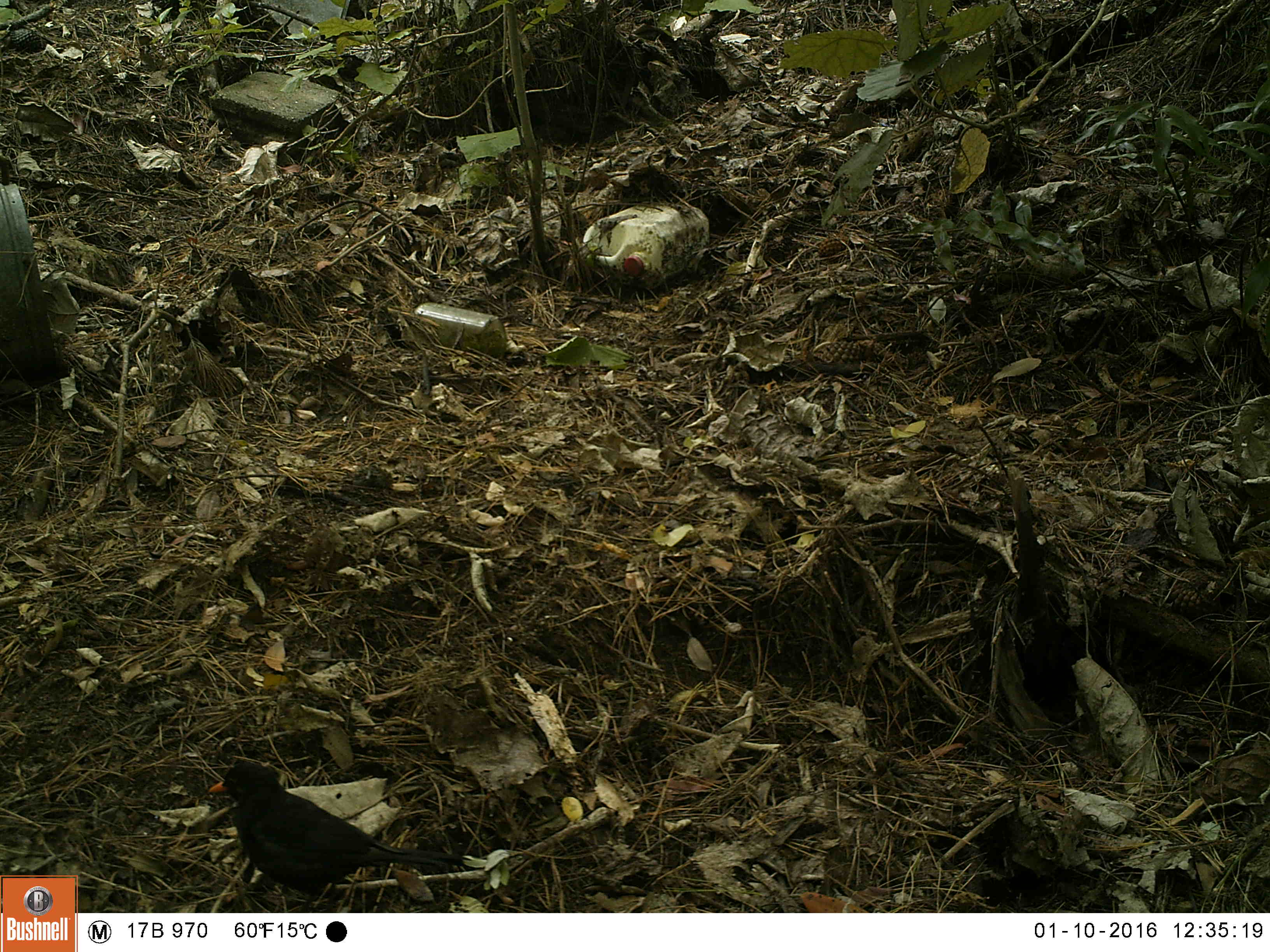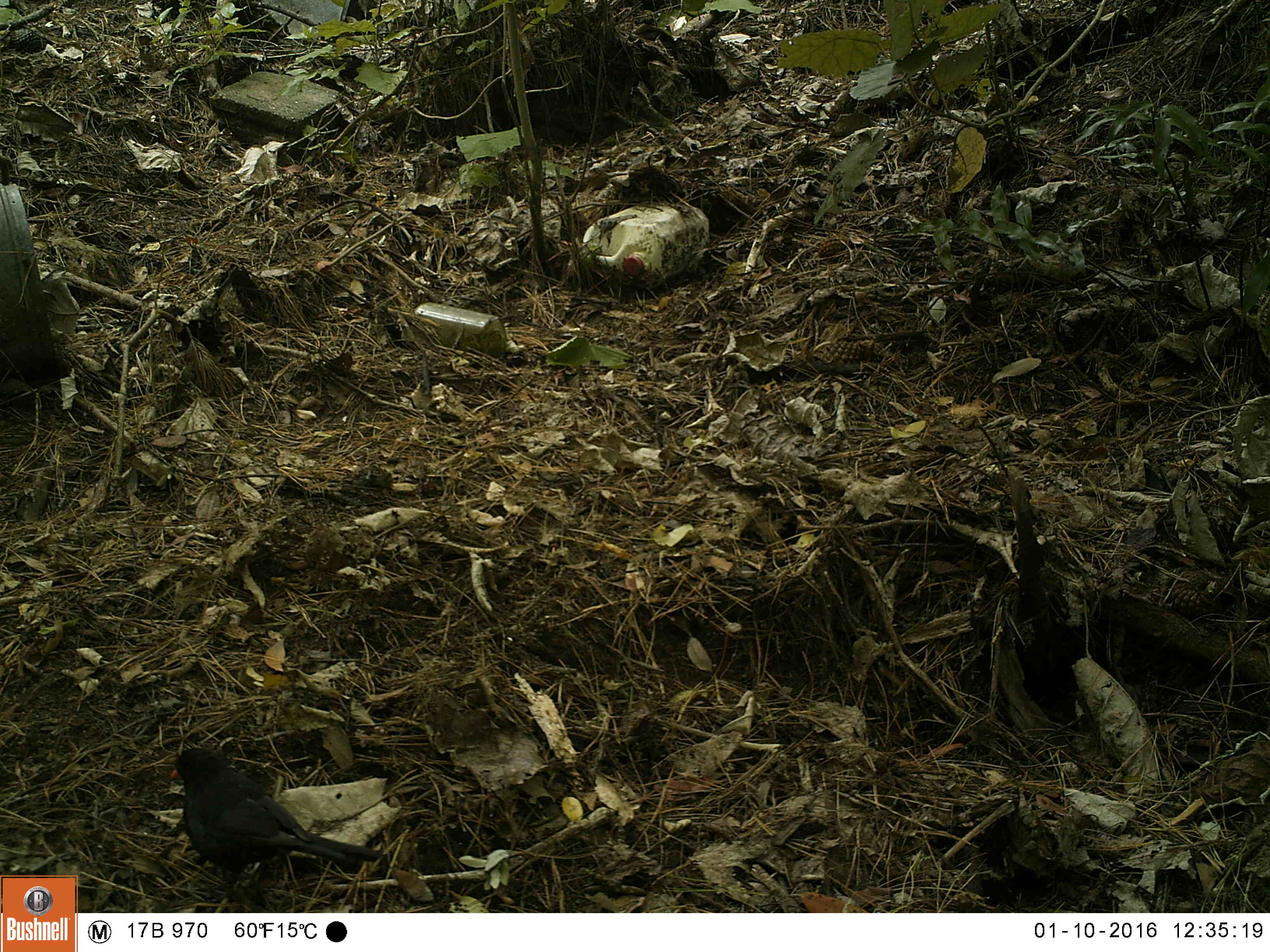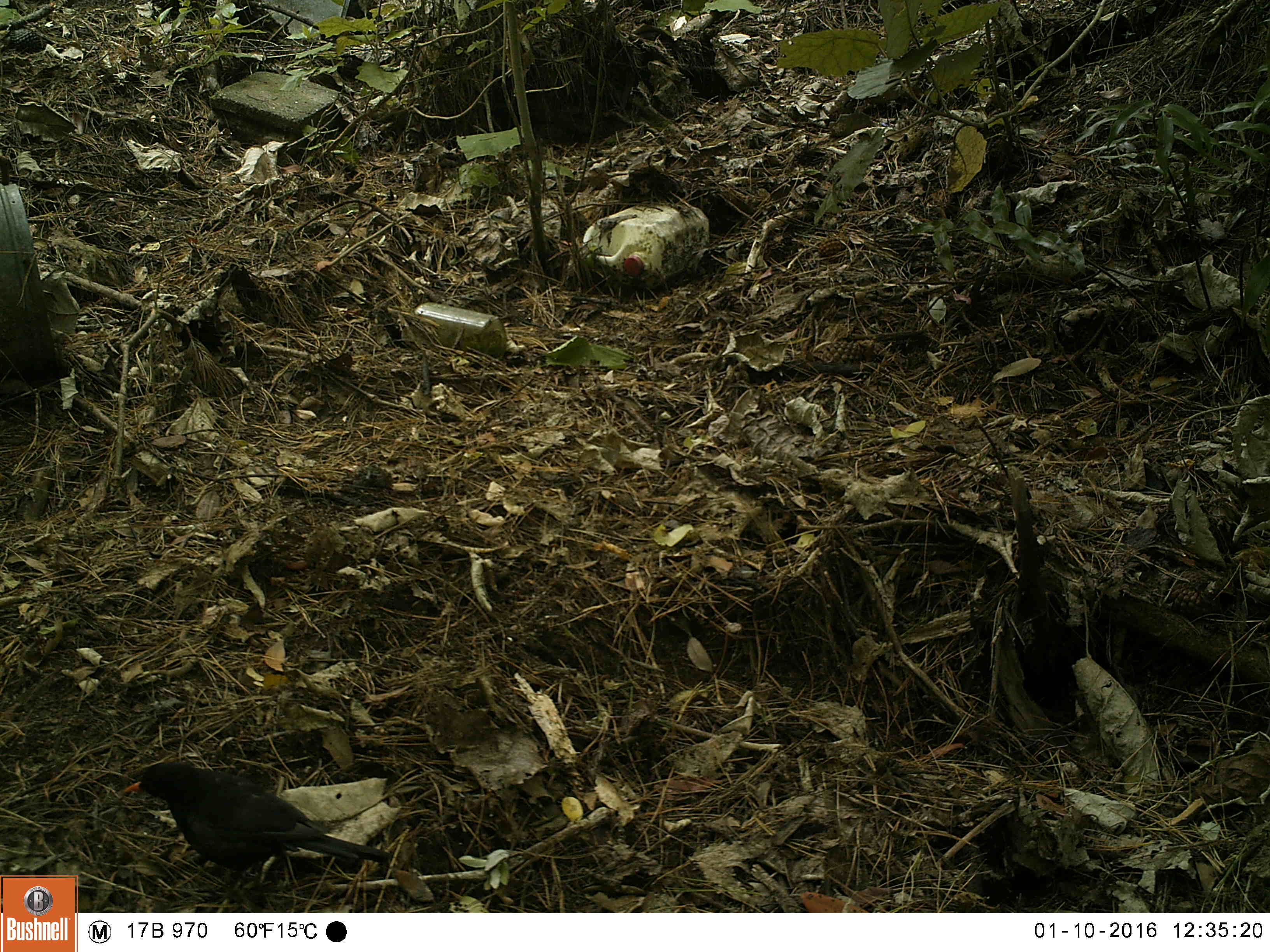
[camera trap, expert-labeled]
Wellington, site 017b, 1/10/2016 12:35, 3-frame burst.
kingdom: Animalia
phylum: Chordata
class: Aves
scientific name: Aves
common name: bird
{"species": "bird (Aves)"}